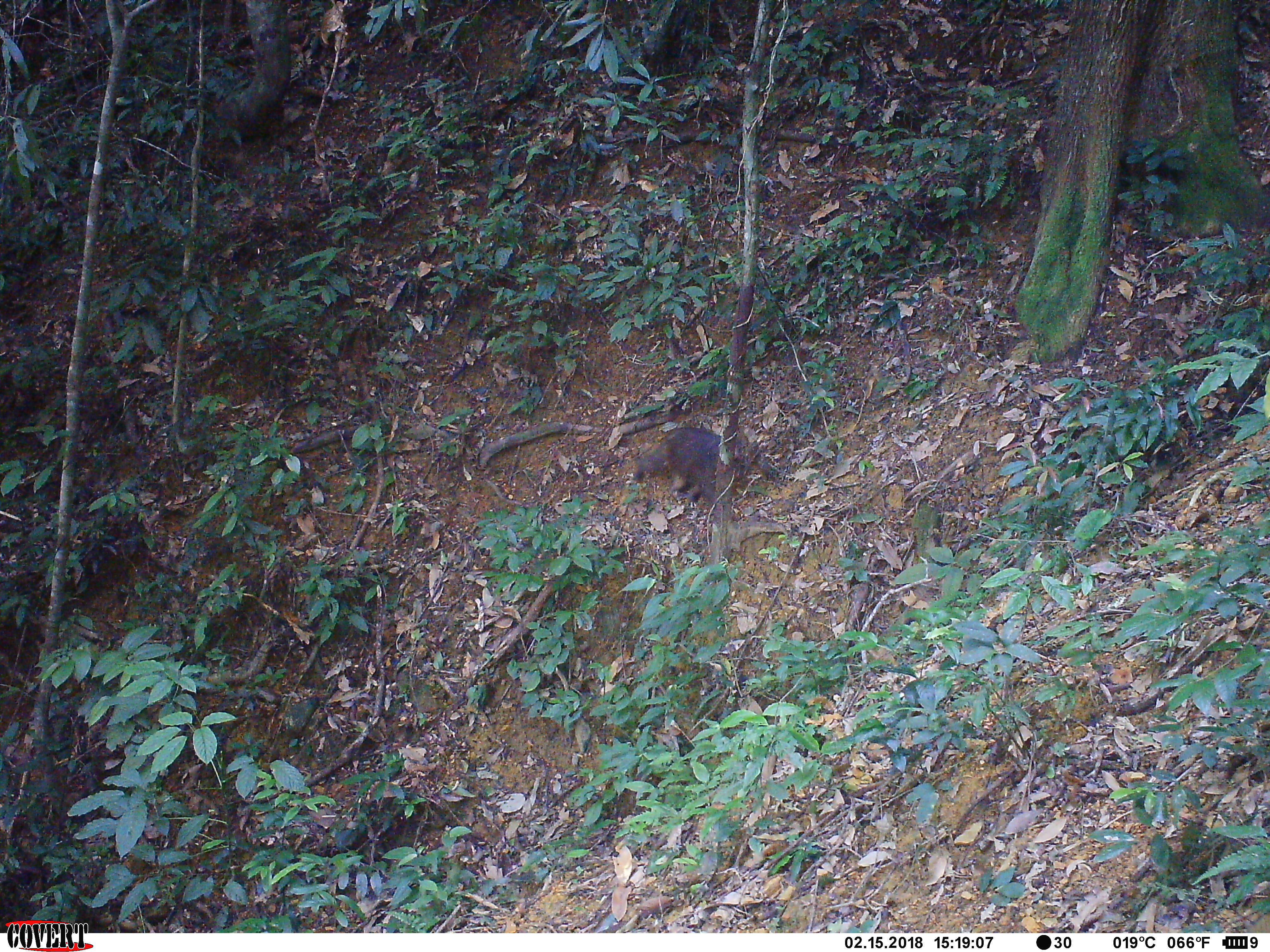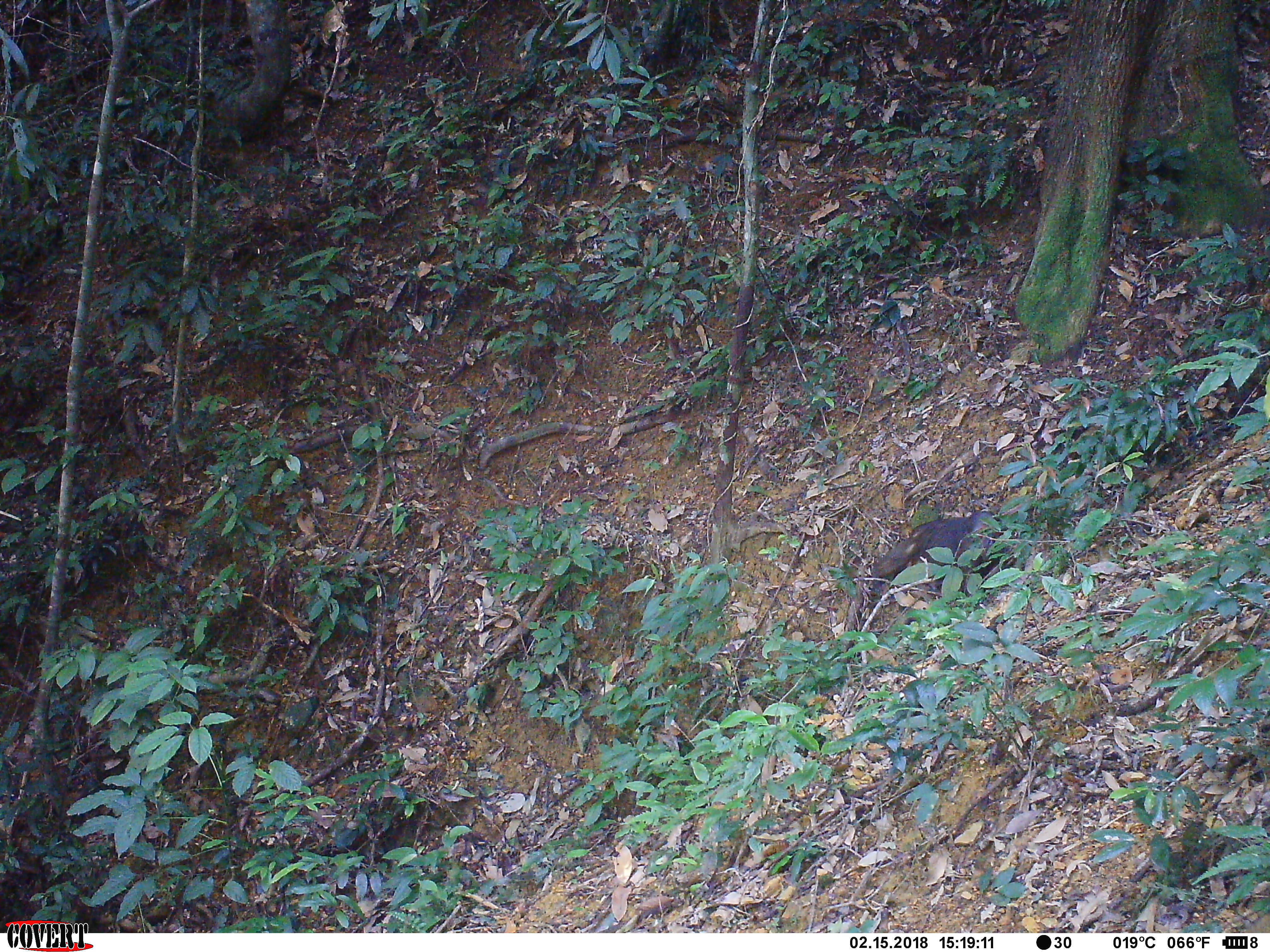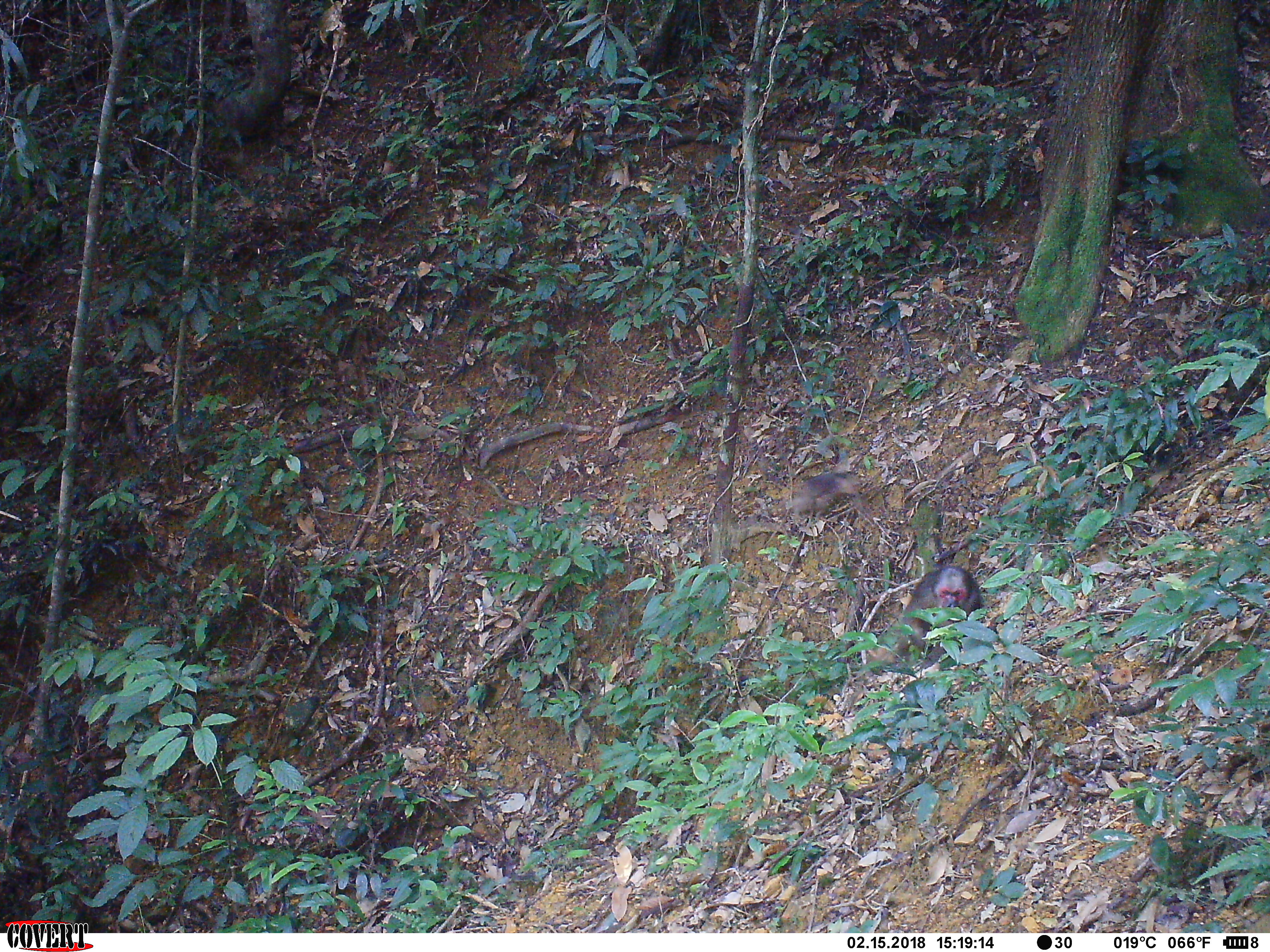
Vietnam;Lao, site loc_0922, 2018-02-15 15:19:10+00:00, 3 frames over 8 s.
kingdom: Animalia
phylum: Chordata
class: Mammalia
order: Primates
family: Cercopithecidae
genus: Macaca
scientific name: Macaca arctoides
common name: stump-tailed macaque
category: stump tailed macaque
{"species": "stump tailed macaque (stump-tailed macaque) (Macaca arctoides)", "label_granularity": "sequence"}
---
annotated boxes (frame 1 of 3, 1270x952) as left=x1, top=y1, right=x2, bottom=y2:
stump tailed macaque: left=634, top=425, right=770, bottom=508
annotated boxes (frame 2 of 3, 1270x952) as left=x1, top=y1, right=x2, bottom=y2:
stump tailed macaque: left=870, top=508, right=1016, bottom=596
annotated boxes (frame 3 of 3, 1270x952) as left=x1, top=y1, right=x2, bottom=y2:
stump tailed macaque: left=863, top=564, right=982, bottom=670; left=788, top=471, right=862, bottom=528